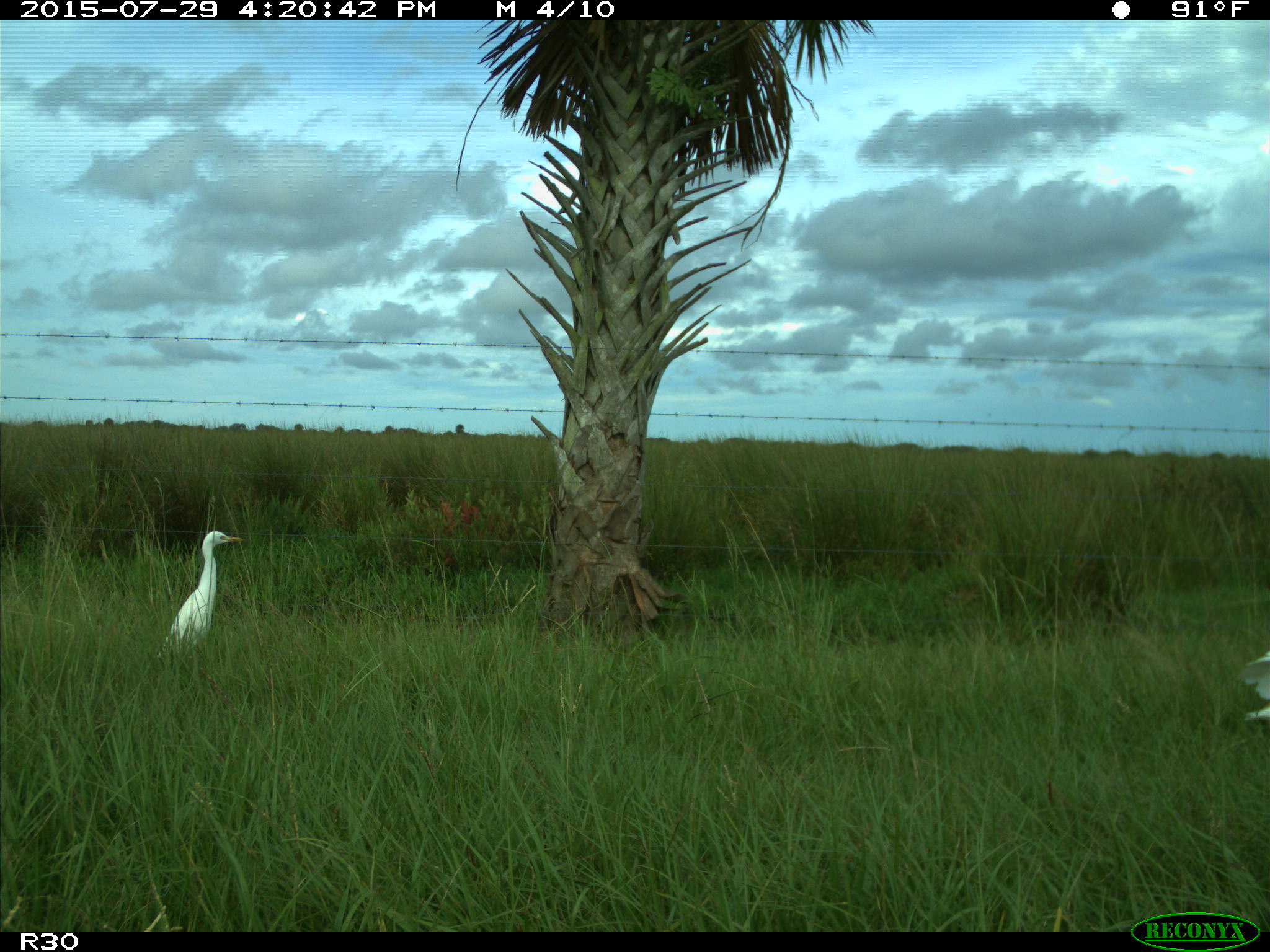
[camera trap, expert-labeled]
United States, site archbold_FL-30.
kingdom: Animalia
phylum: Chordata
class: Aves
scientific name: Aves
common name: birds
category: unidentified bird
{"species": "unidentified bird (birds) (Aves)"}